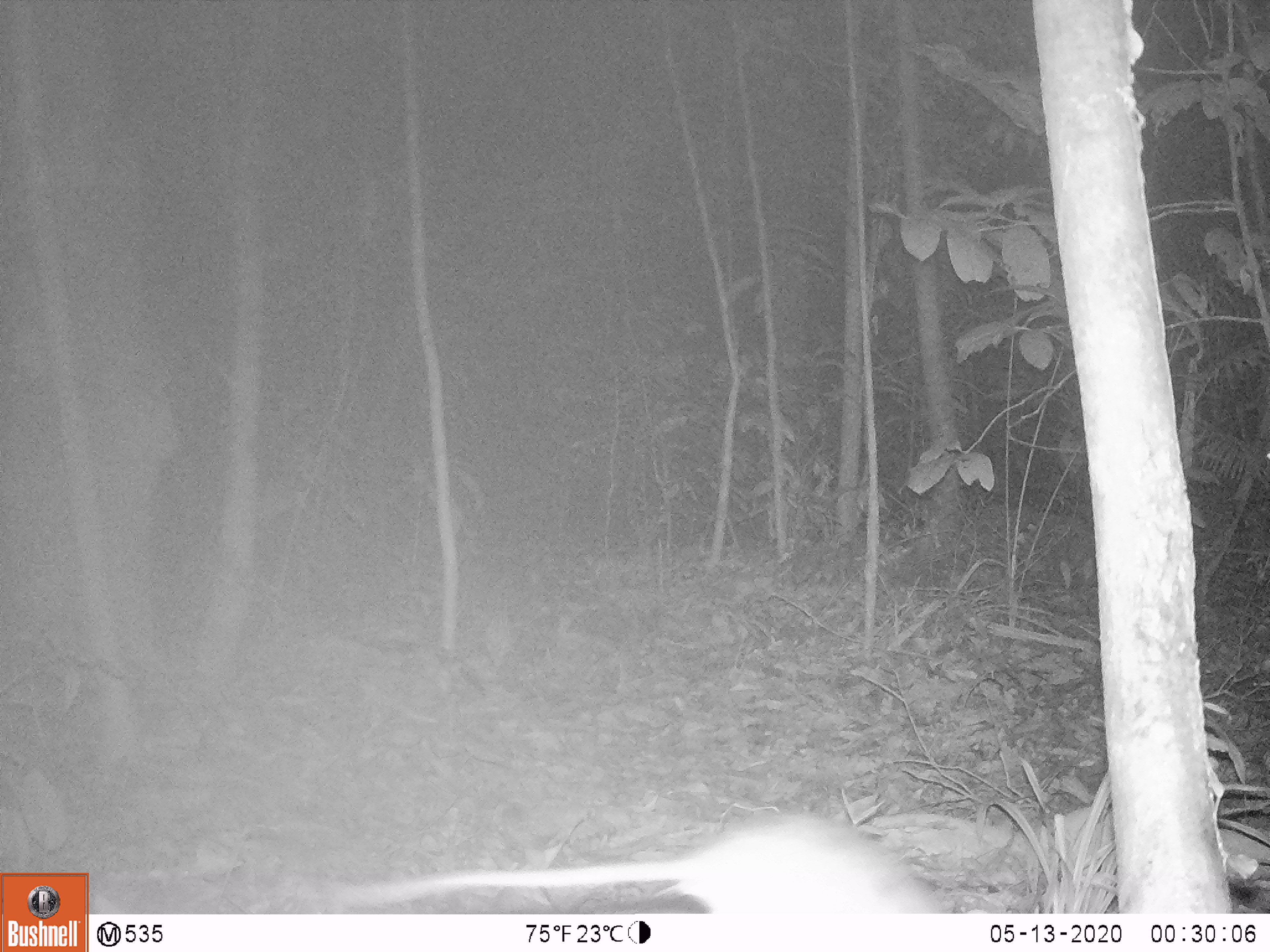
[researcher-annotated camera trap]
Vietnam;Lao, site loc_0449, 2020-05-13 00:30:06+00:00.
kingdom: Animalia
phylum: Chordata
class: Mammalia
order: Rodentia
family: Muridae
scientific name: Muridae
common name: old-world mice and rats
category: unidentified murid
Unidentified murid (old-world mice and rats) (Muridae). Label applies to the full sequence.